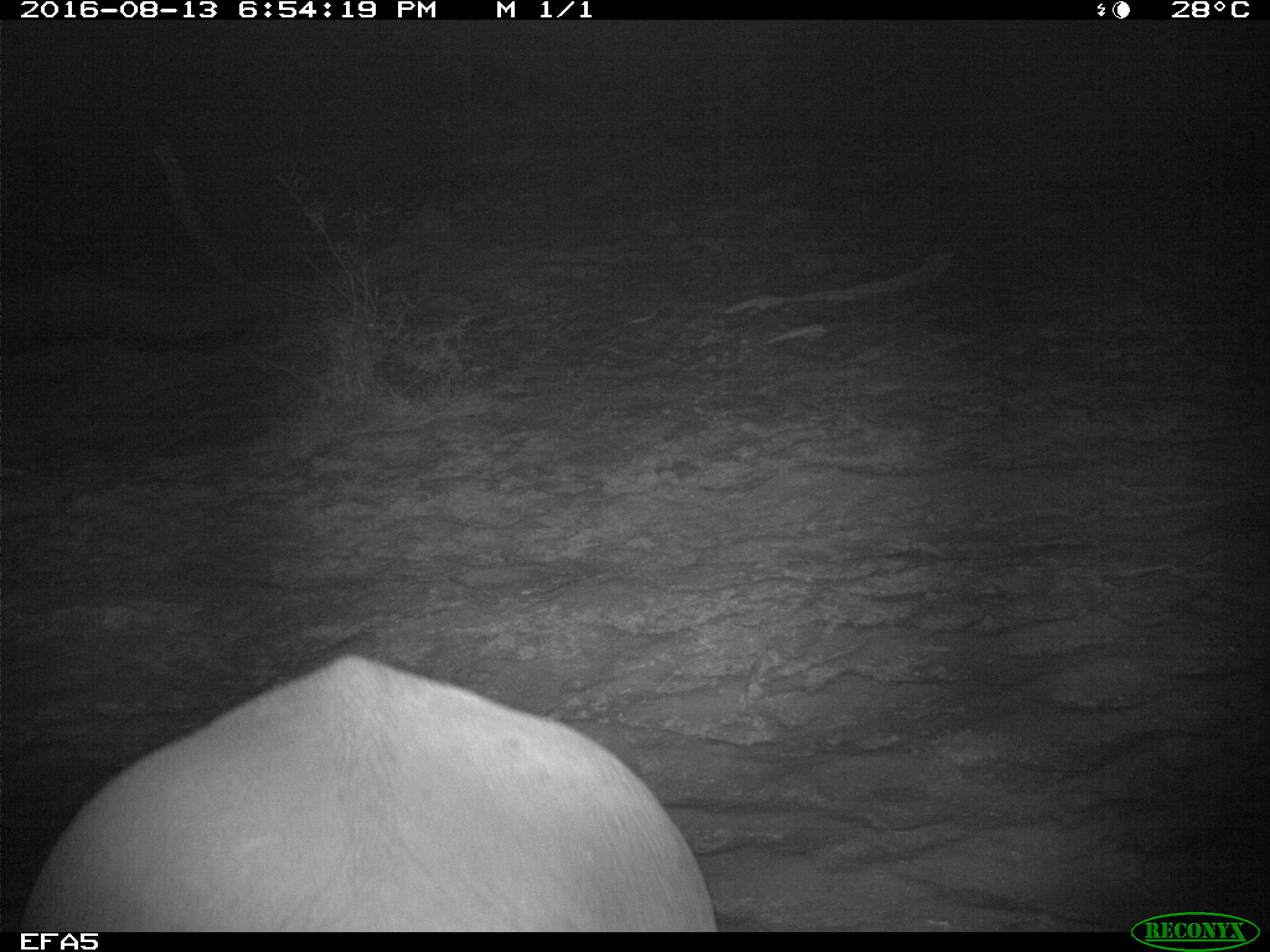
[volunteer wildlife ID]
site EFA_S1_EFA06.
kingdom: Animalia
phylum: Chordata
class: Mammalia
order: Proboscidea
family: Elephantidae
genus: Loxodonta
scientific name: Loxodonta africana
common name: african bush elephant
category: elephant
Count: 1.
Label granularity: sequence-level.